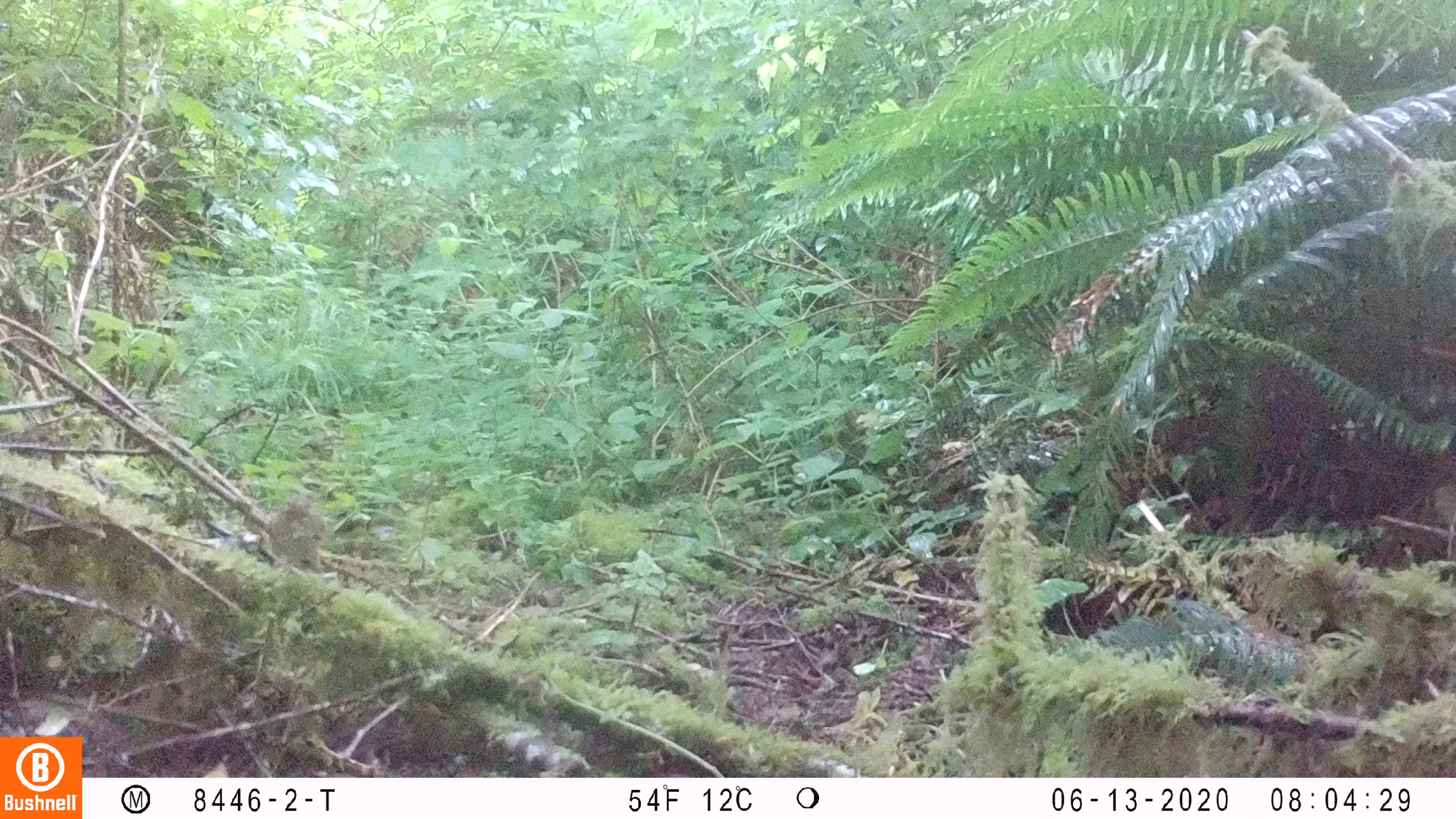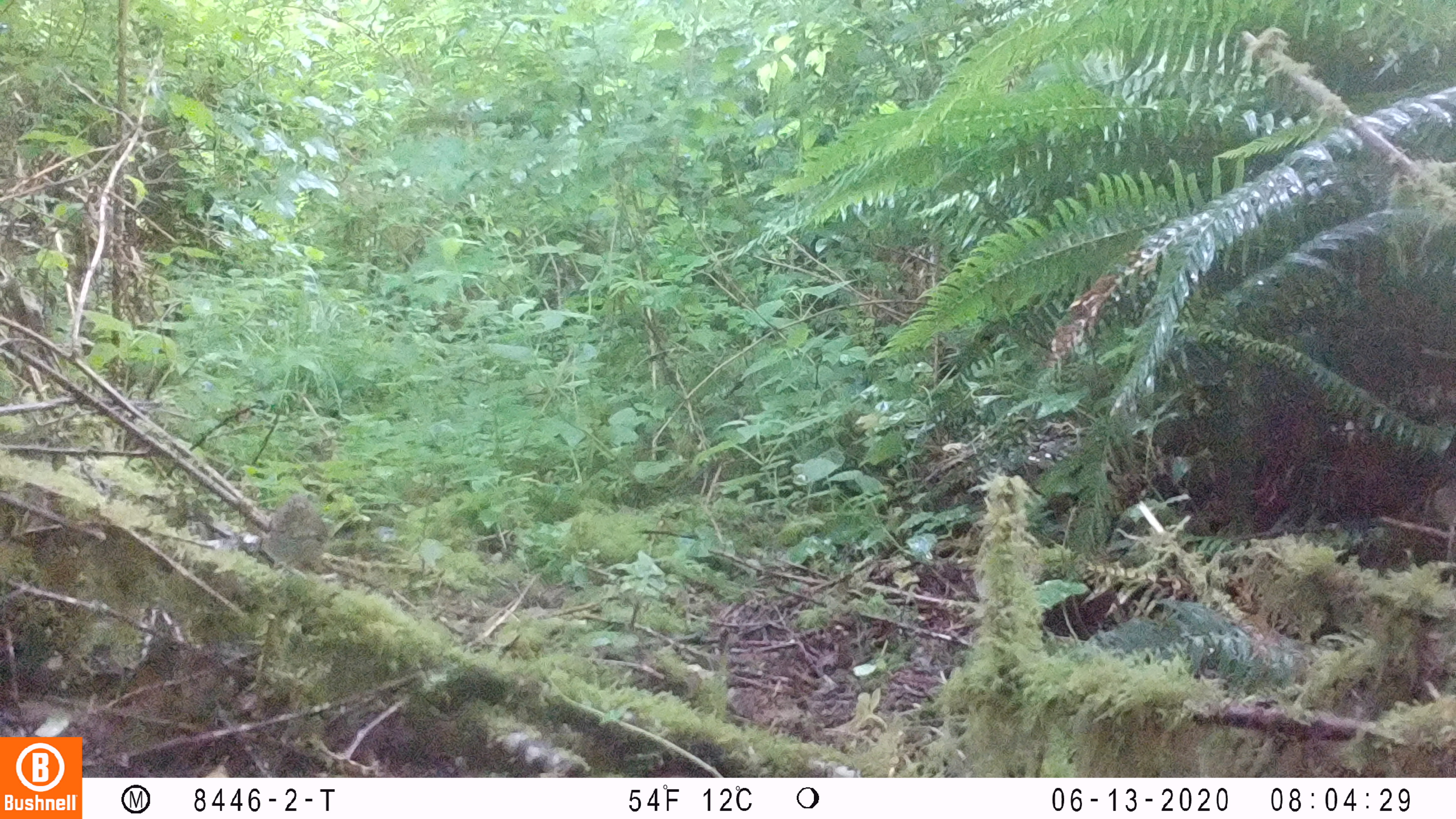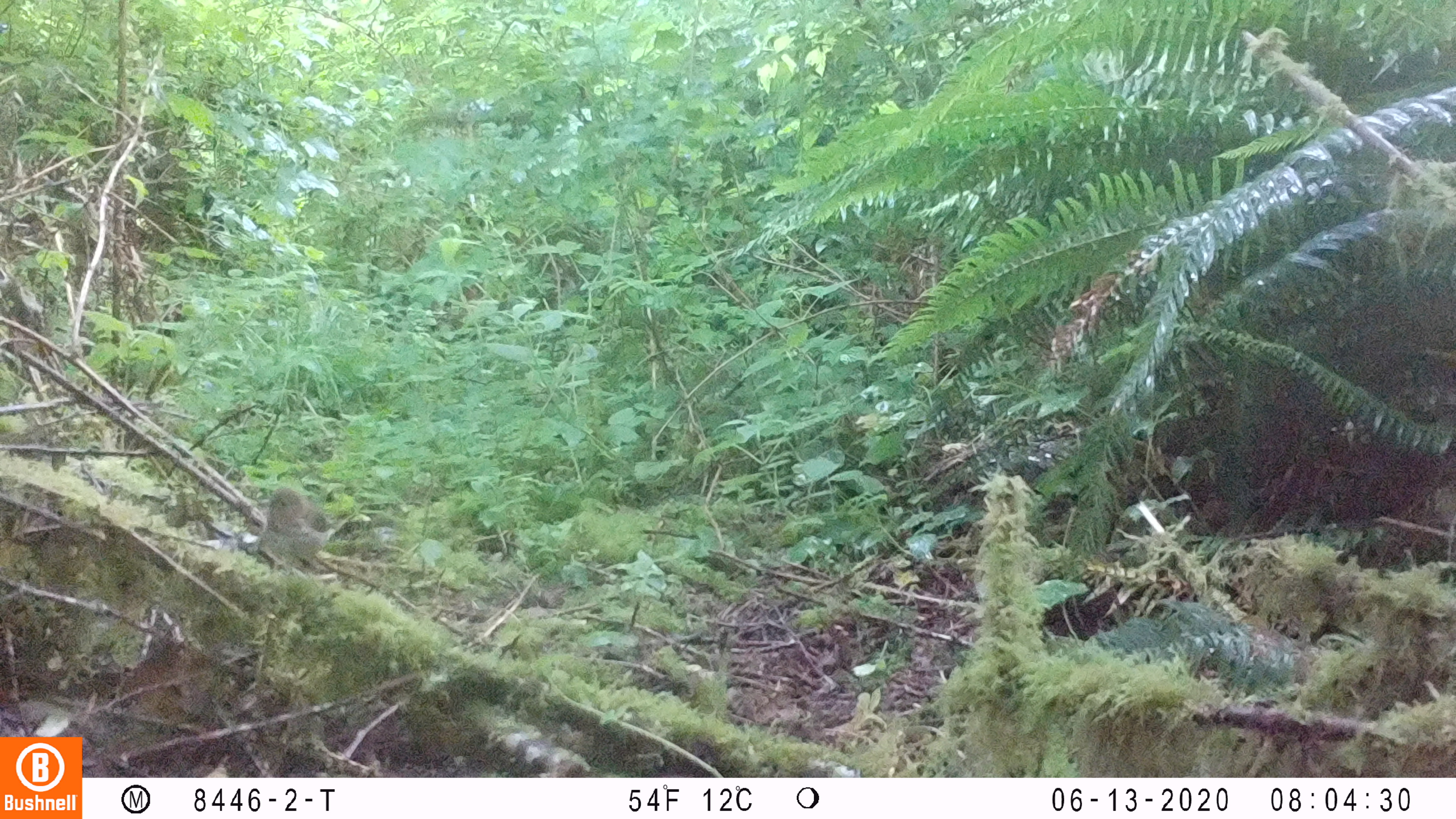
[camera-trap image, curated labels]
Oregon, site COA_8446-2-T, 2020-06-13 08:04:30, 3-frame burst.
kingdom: Animalia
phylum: Chordata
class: Aves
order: Passeriformes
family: Turdidae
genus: Catharus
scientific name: Catharus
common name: brown thrushes and nightingale-thrushes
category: catharus species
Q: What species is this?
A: Catharus species (brown thrushes and nightingale-thrushes) (Catharus).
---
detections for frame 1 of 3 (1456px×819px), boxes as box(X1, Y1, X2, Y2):
catharus species: box(252, 489, 334, 581)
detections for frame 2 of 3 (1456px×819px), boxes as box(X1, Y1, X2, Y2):
catharus species: box(259, 492, 335, 581)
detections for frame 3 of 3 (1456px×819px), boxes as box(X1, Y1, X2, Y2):
catharus species: box(256, 474, 342, 576)